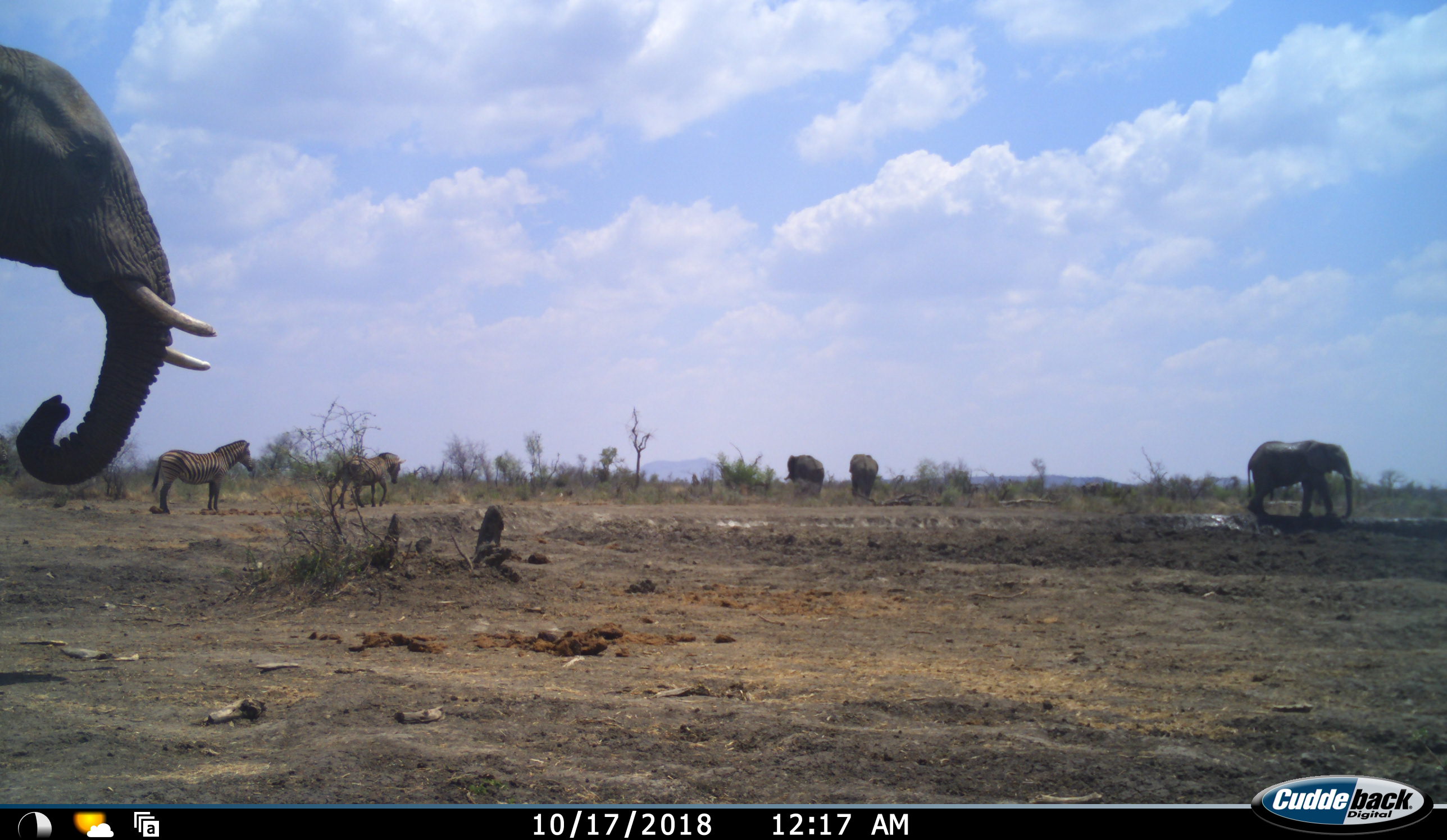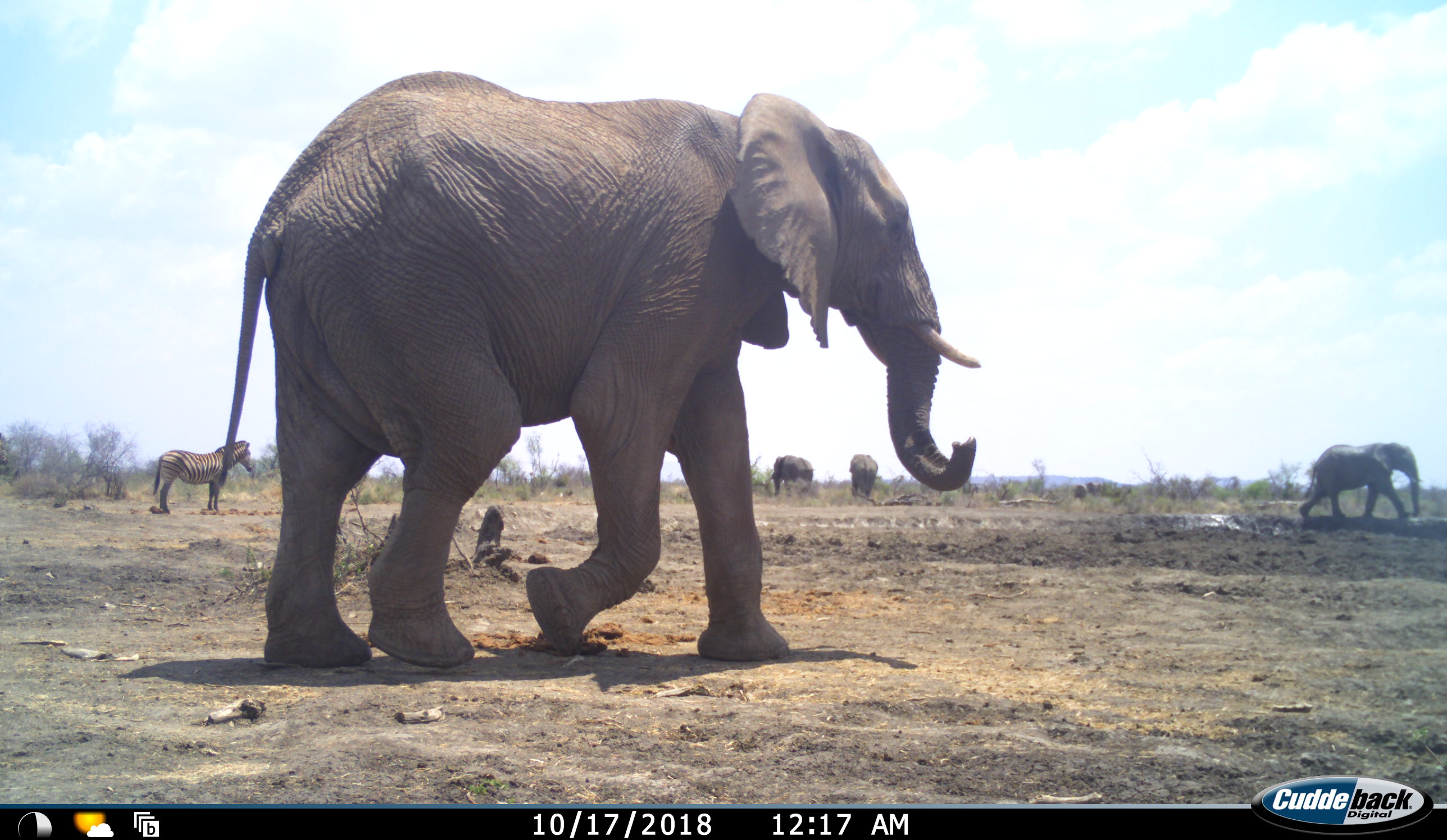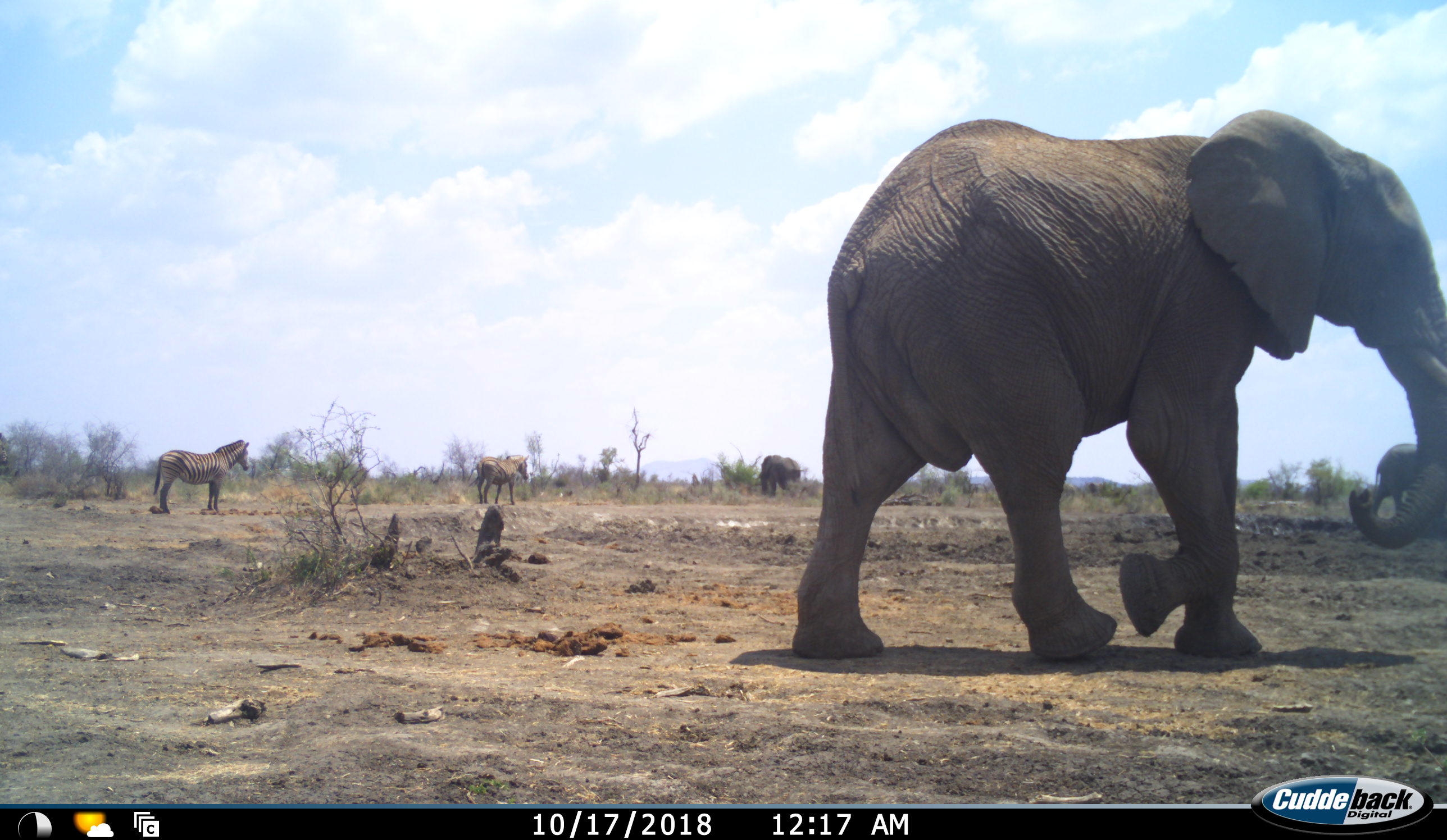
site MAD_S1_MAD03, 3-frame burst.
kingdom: Animalia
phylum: Chordata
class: Mammalia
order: Proboscidea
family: Elephantidae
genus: Loxodonta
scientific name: Loxodonta africana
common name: african bush elephant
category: elephant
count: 4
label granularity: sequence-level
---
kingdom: Animalia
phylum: Chordata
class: Mammalia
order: Perissodactyla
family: Equidae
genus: Equus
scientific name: Equus quagga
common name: plains zebra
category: zebraplains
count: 2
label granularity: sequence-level